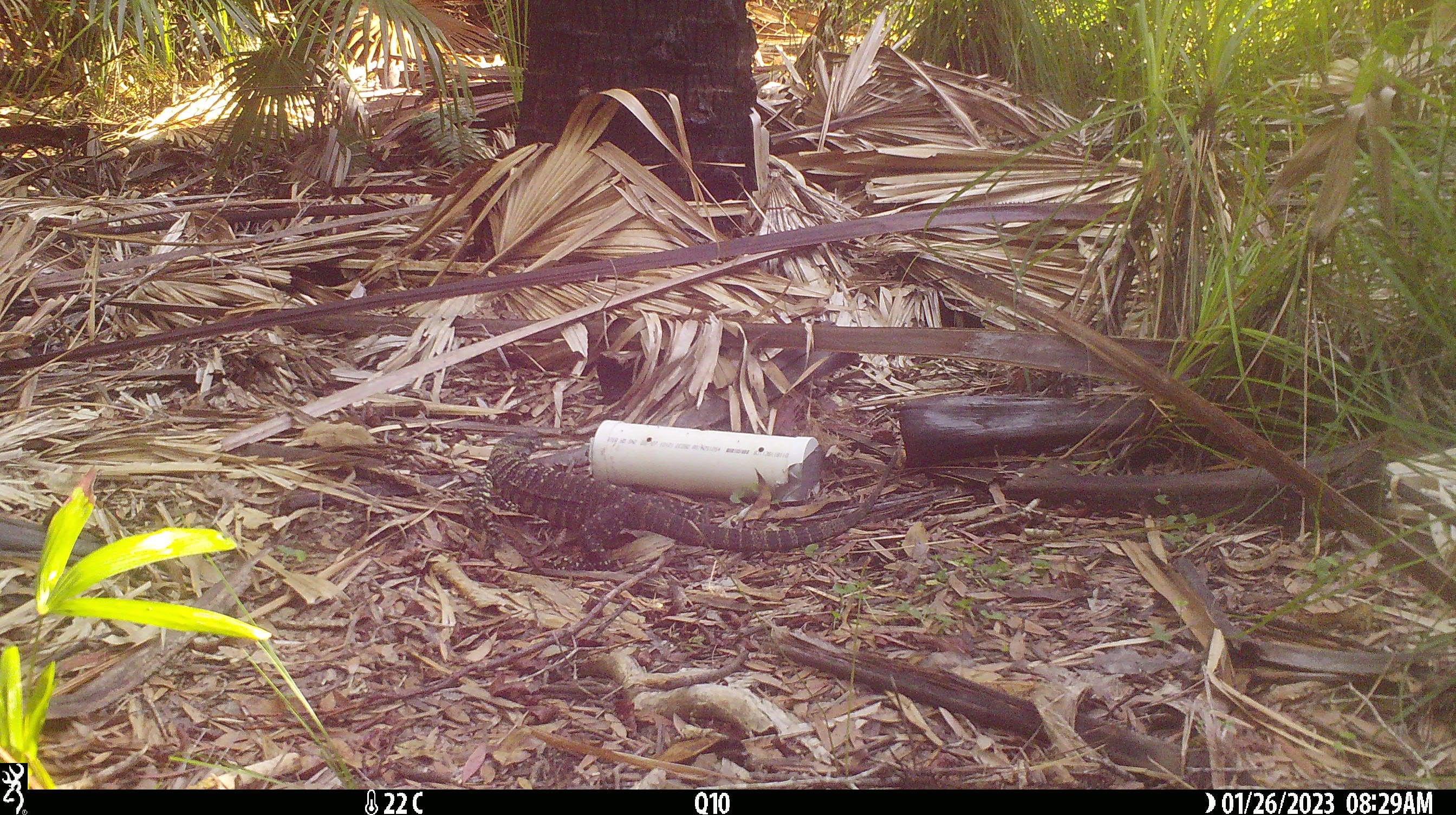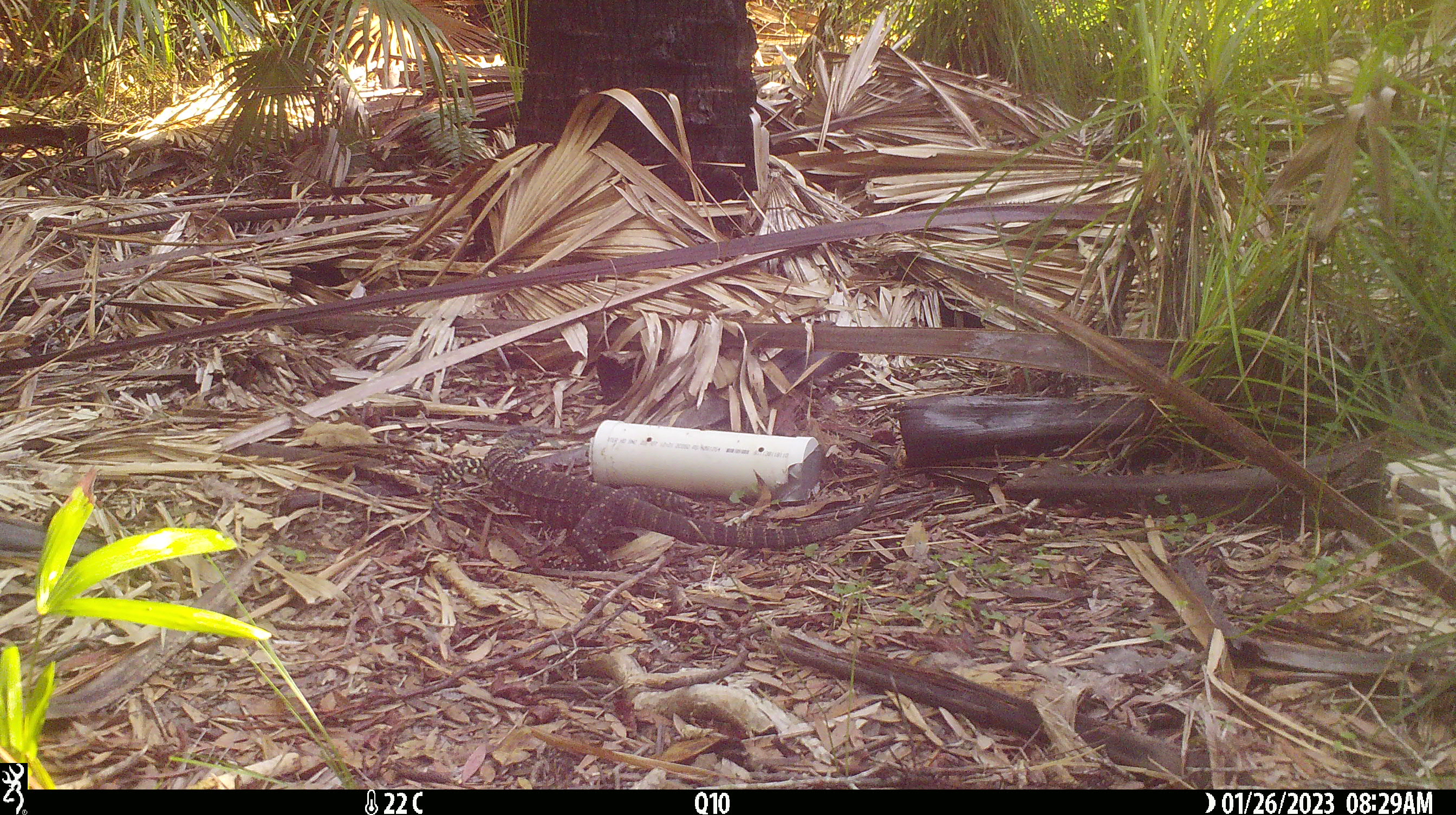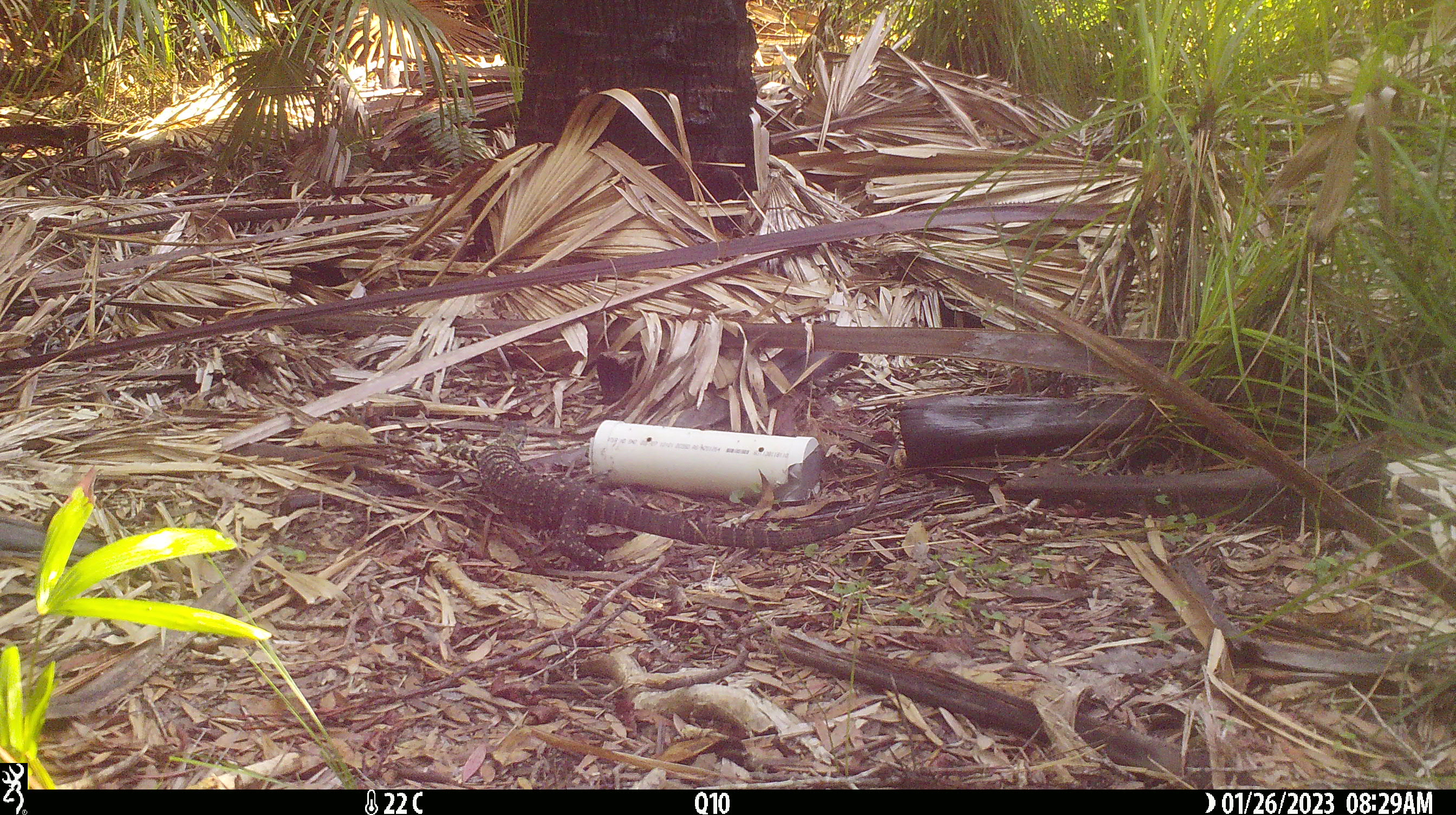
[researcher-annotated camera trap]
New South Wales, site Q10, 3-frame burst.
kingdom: Animalia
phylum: Chordata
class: Reptilia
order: Squamata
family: Varanidae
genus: Varanus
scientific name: Varanus varius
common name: lace monitor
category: goanna